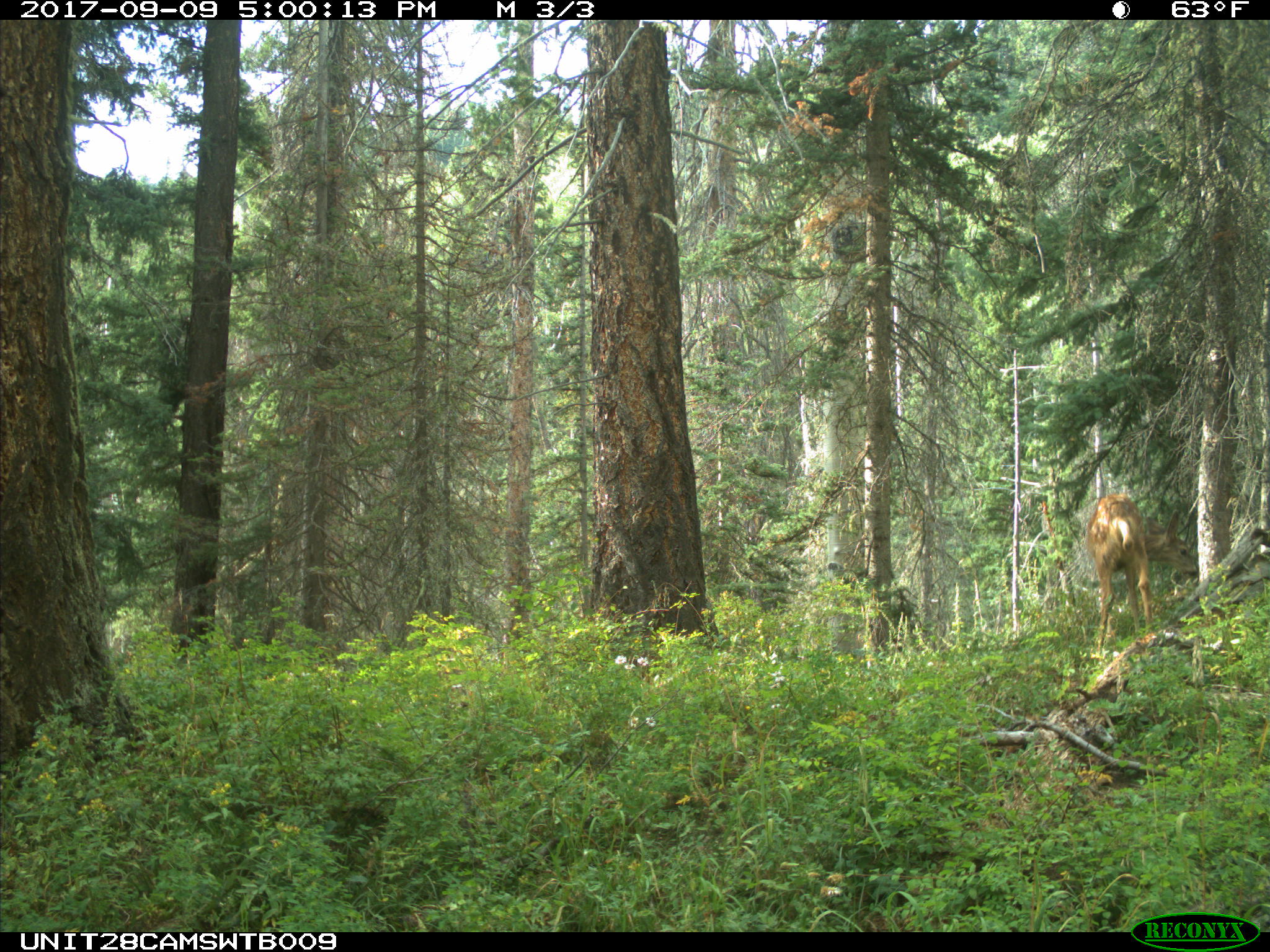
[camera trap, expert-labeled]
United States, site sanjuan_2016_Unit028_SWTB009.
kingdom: Animalia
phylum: Chordata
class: Mammalia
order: Artiodactyla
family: Cervidae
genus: Odocoileus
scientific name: Odocoileus hemionus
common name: mule deer